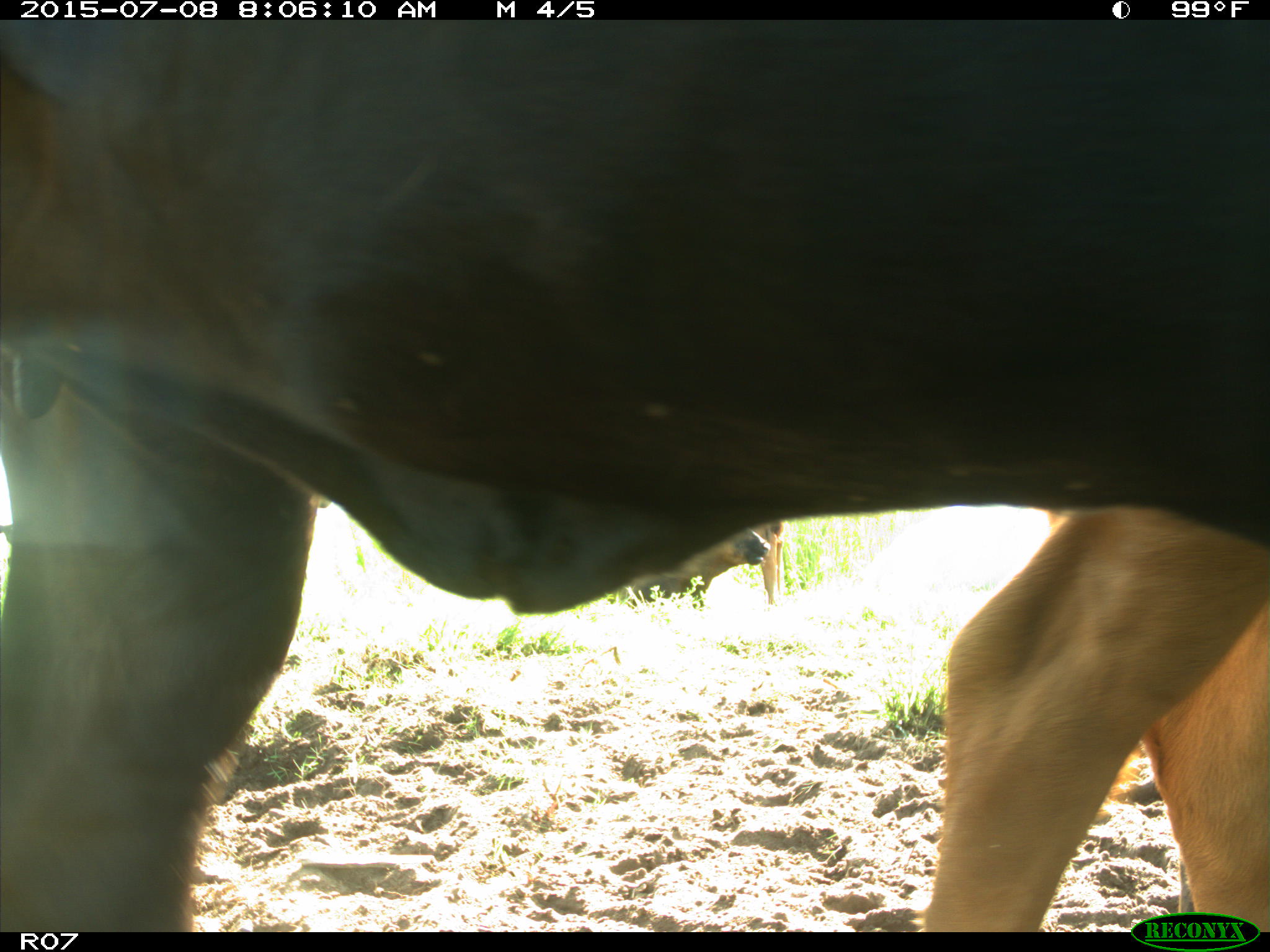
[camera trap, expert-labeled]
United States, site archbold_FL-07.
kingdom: Animalia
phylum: Chordata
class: Mammalia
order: Artiodactyla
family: Bovidae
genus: Bos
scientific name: Bos taurus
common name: domestic cow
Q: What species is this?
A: Bos taurus (domestic cow).